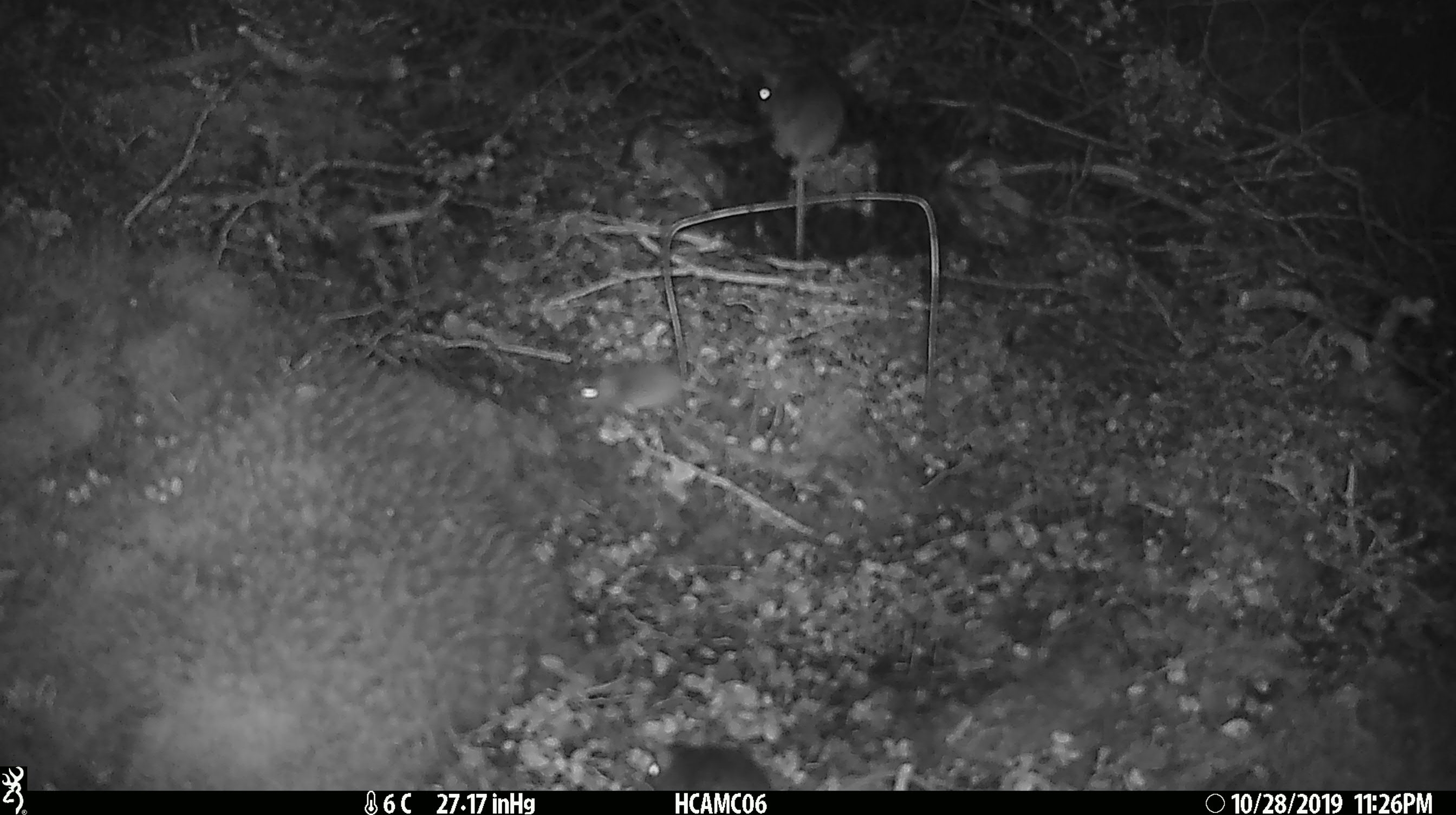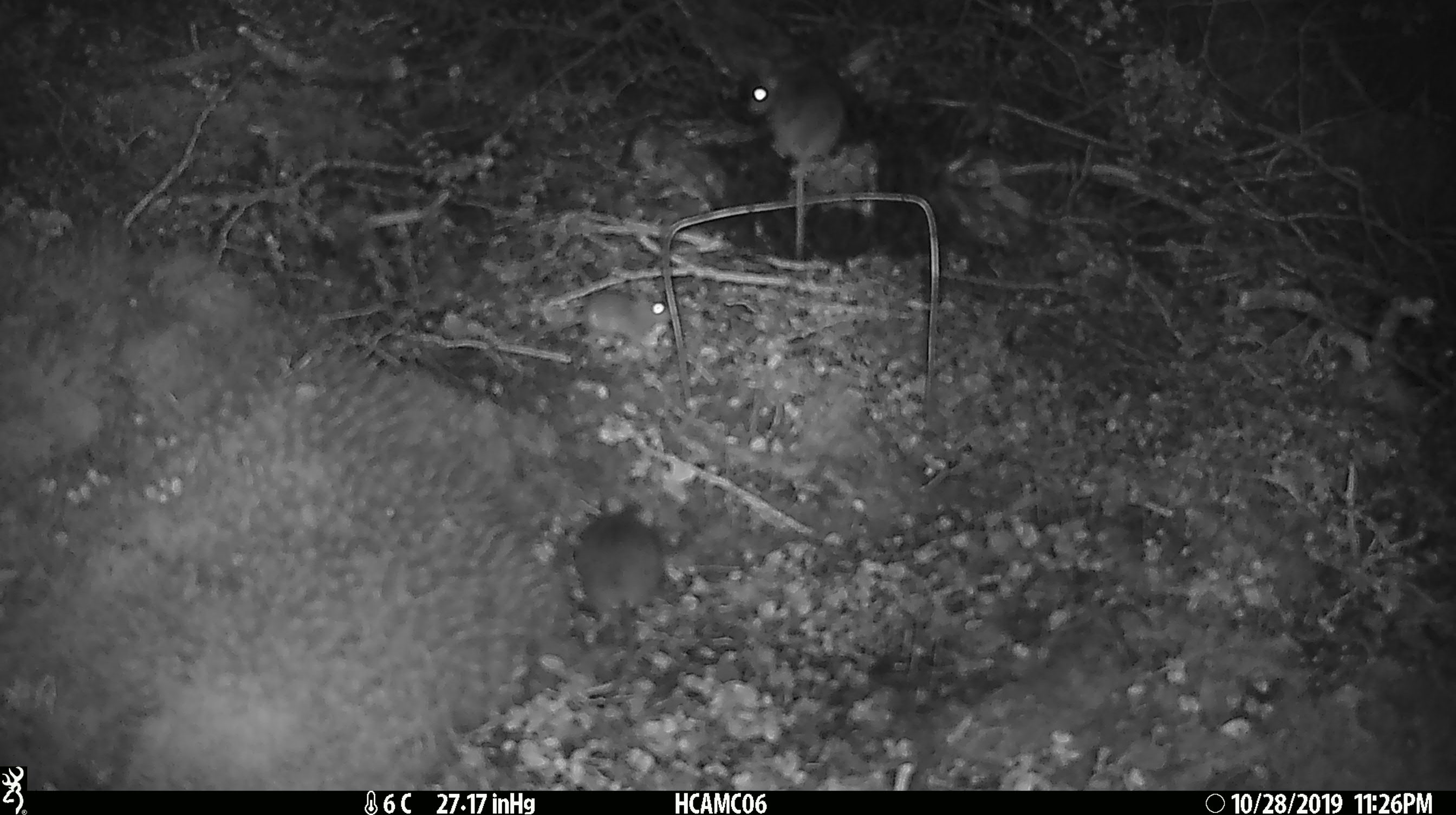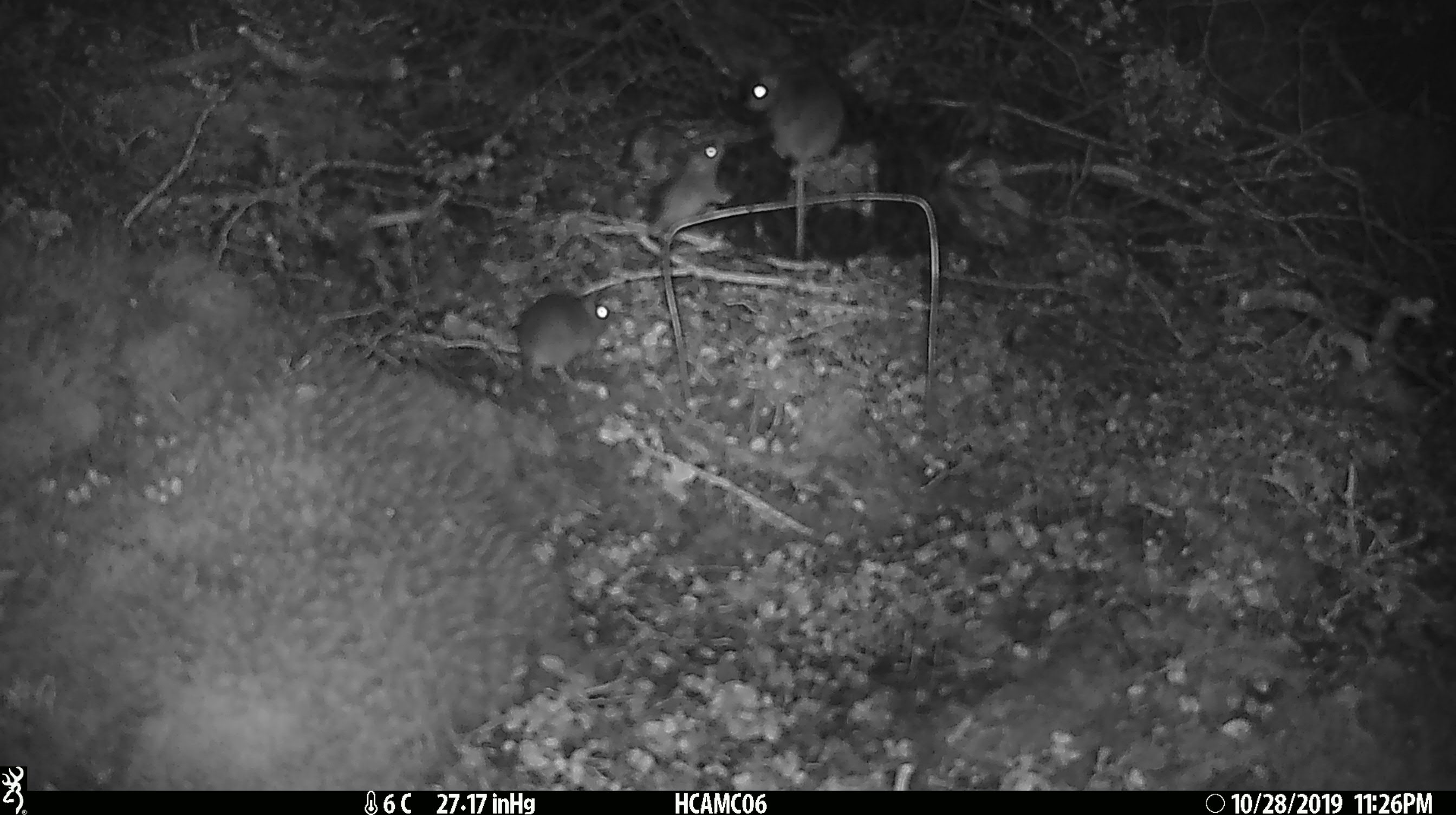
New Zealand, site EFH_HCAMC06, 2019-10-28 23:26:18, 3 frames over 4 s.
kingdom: Animalia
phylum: Chordata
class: Mammalia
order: Rodentia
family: Muridae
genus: Mus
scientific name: Mus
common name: mouse